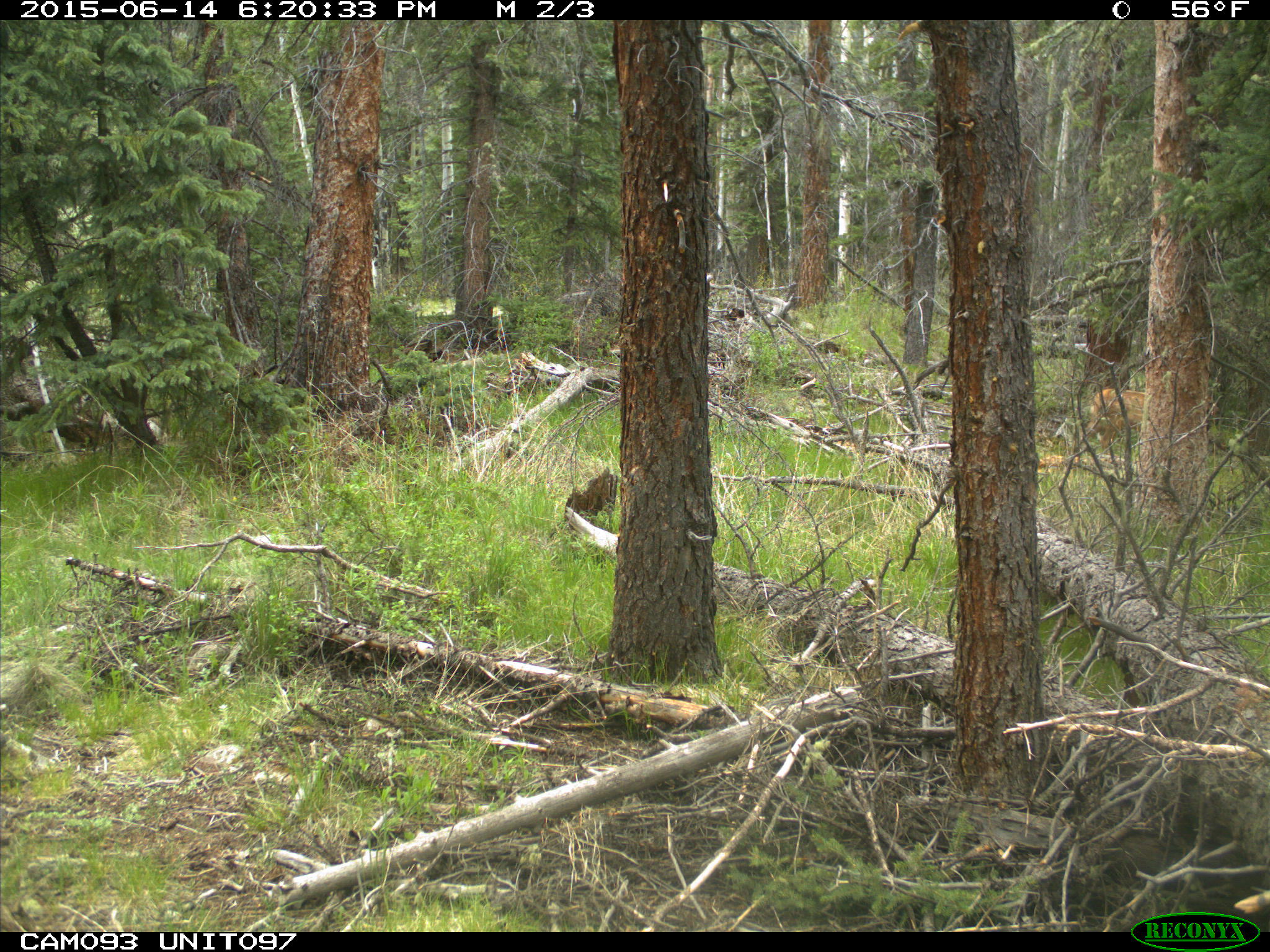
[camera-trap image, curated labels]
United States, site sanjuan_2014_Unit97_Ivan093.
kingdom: Animalia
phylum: Chordata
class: Mammalia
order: Artiodactyla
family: Cervidae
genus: Cervus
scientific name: Cervus elaphus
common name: red deer